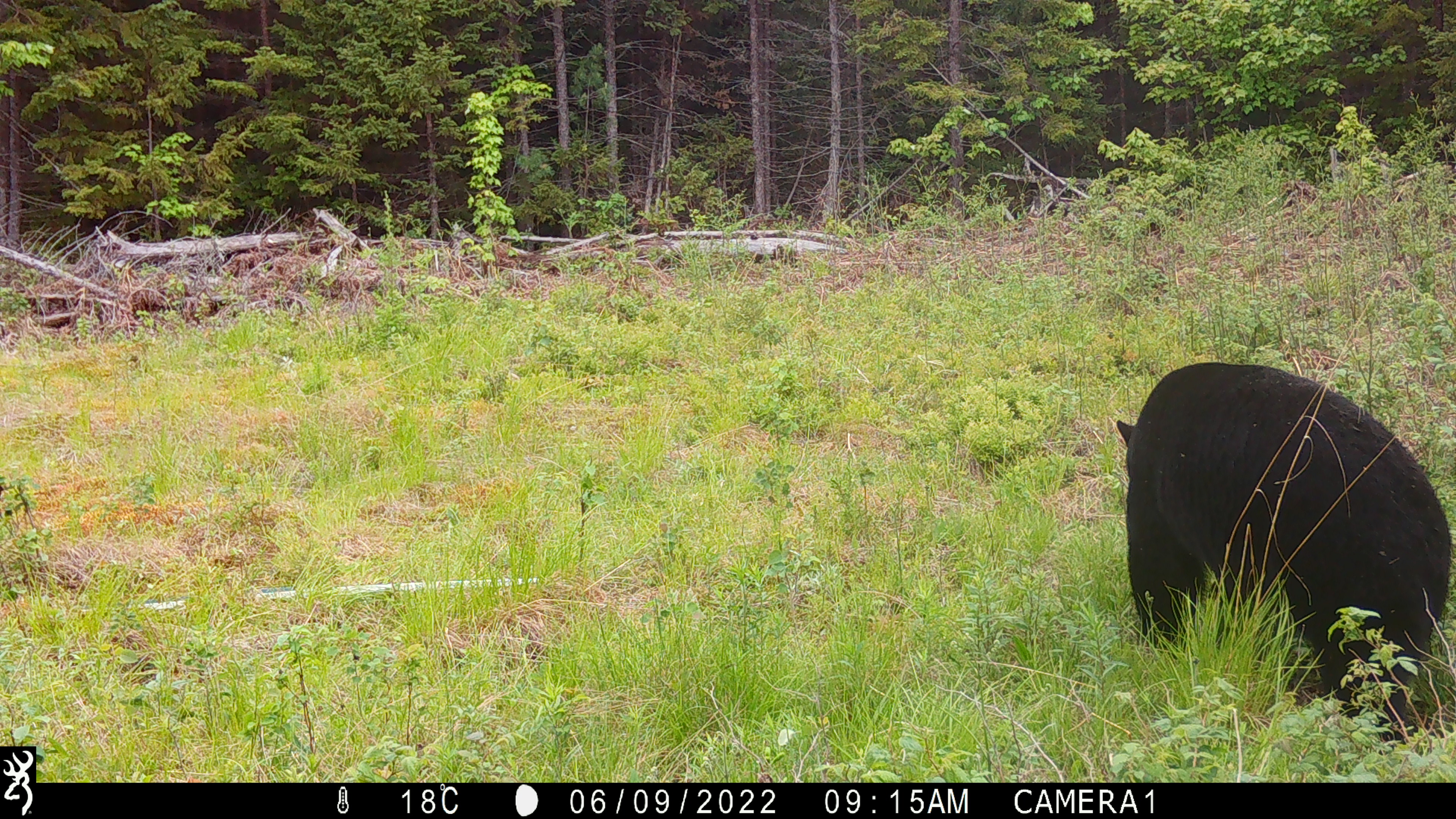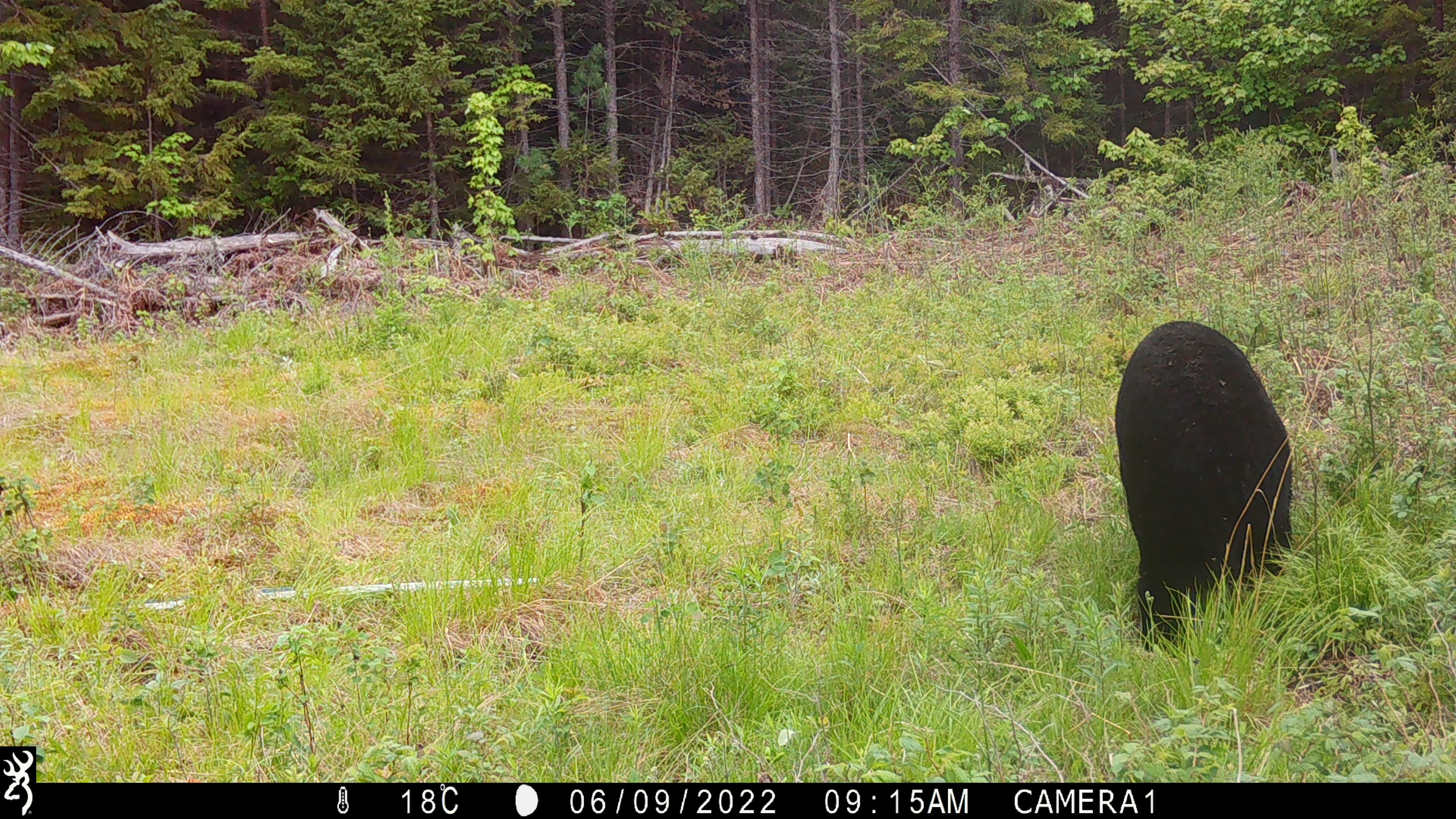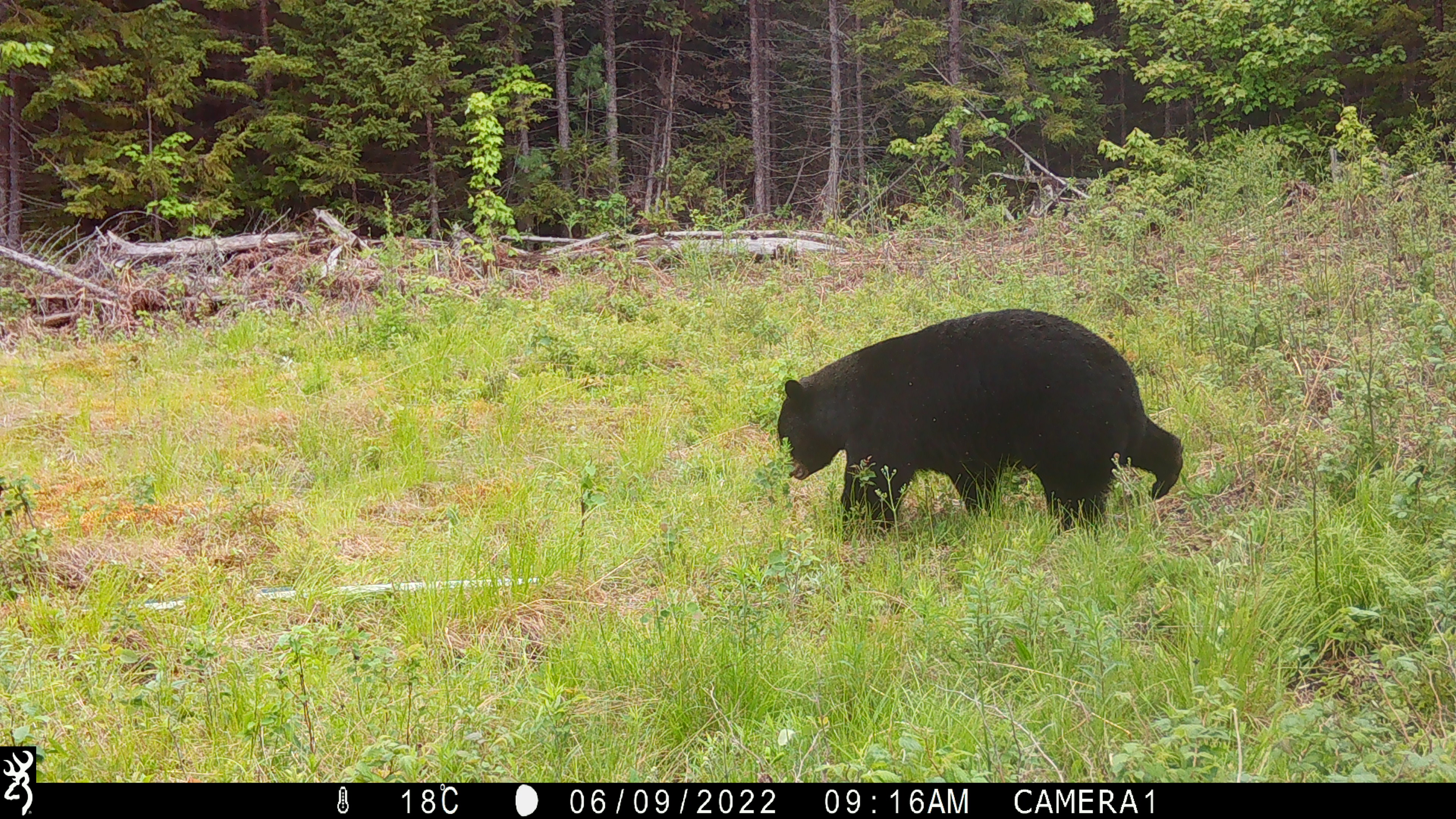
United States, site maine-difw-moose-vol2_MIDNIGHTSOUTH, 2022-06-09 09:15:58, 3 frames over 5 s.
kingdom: Animalia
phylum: Chordata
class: Mammalia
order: Carnivora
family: Ursidae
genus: Ursus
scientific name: Ursus americanus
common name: black bear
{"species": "black bear (Ursus americanus)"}